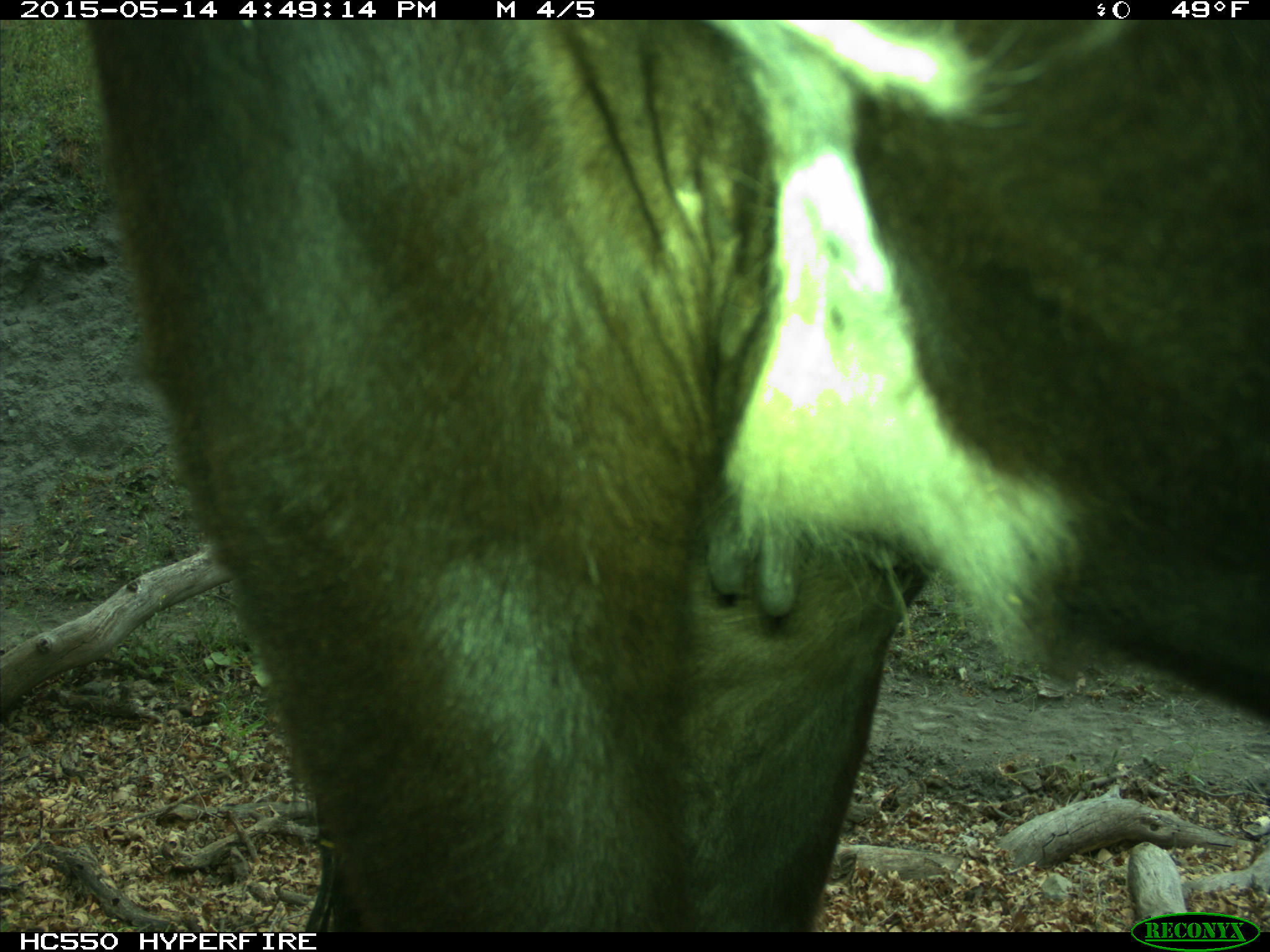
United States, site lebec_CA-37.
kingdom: Animalia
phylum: Chordata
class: Mammalia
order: Artiodactyla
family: Bovidae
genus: Bos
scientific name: Bos taurus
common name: domestic cow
Bos taurus (domestic cow).